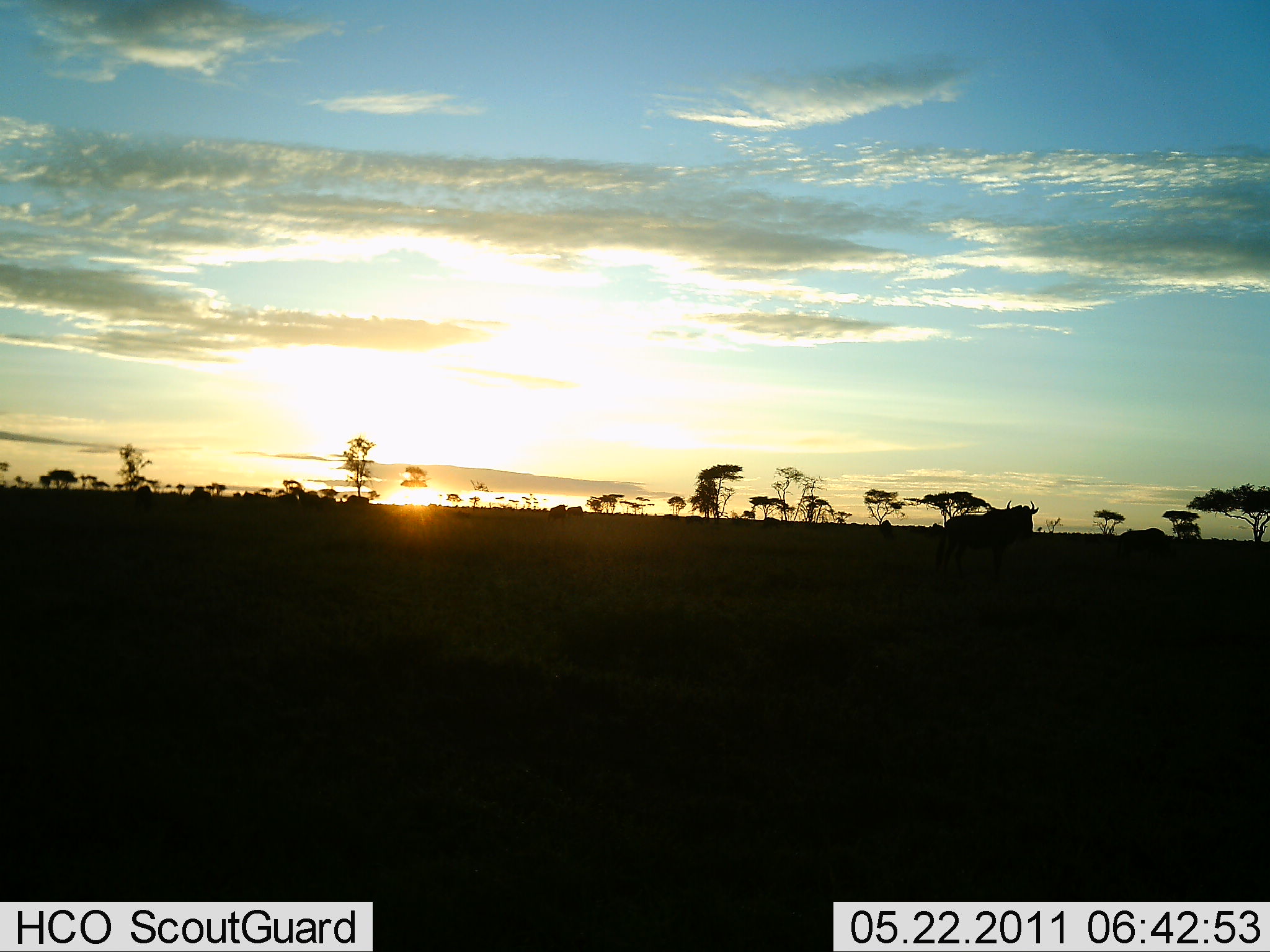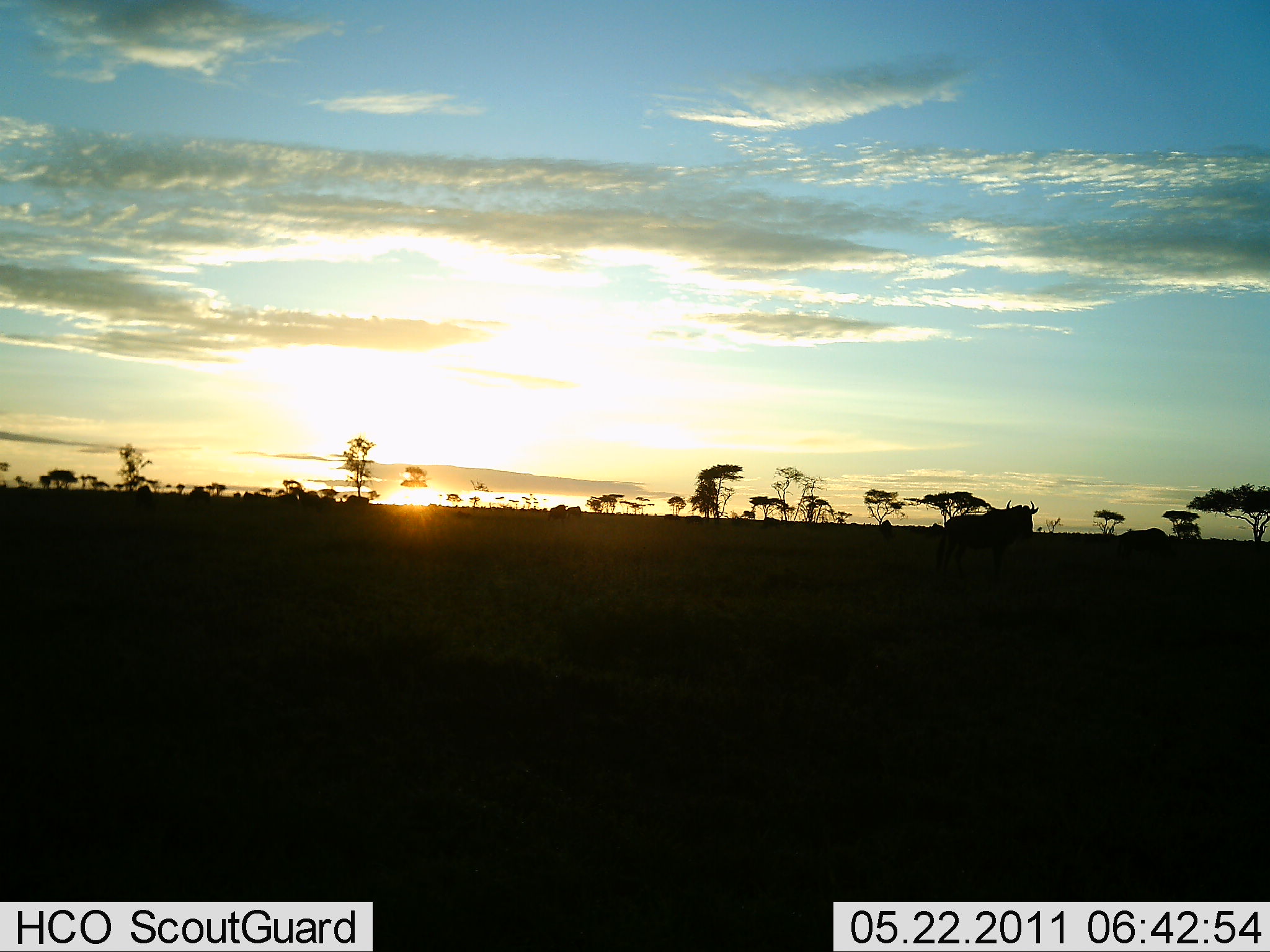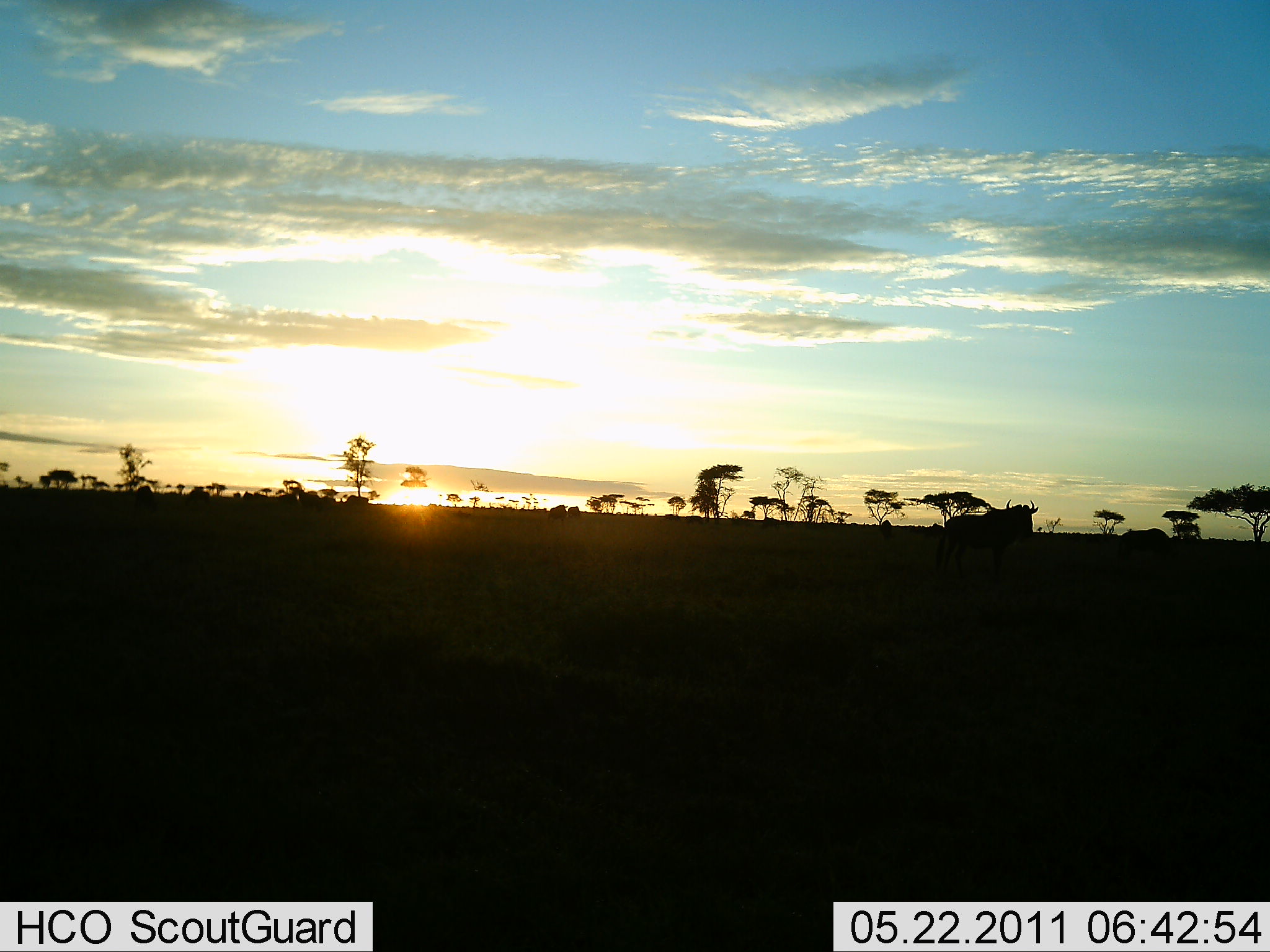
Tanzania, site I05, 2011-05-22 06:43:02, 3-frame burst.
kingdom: Animalia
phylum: Chordata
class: Mammalia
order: Artiodactyla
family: Bovidae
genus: Connochaetes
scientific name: Connochaetes taurinus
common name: blue wildebeest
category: wildebeest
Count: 1.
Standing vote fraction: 90%.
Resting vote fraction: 0%.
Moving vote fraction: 0%.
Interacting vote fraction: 0%.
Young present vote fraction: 0%.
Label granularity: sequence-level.